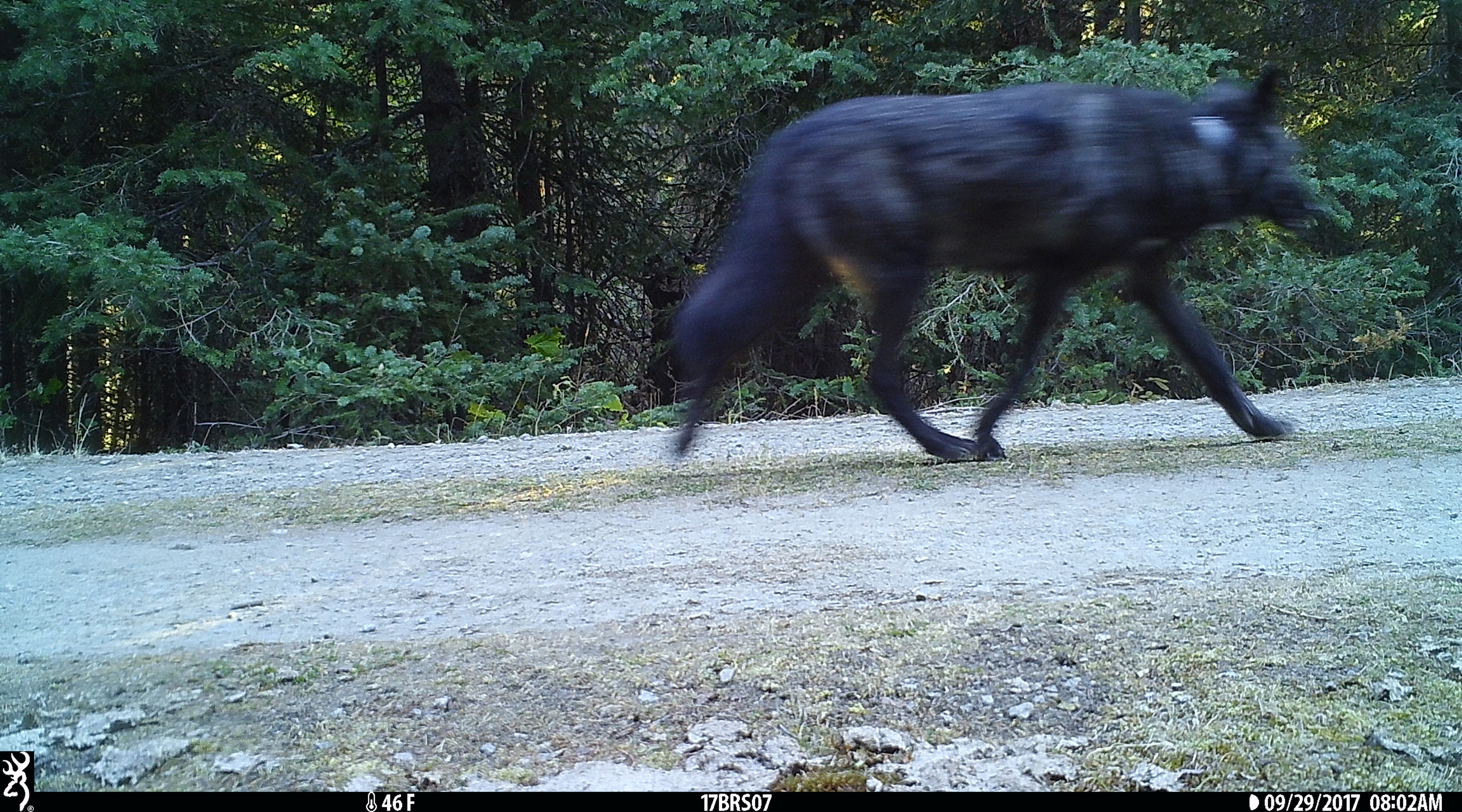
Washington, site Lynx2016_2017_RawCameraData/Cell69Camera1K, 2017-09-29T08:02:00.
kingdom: Animalia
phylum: Chordata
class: Mammalia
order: Carnivora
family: Canidae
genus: Canis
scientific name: Canis lupus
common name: gray wolf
Canis lupus (gray wolf). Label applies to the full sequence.